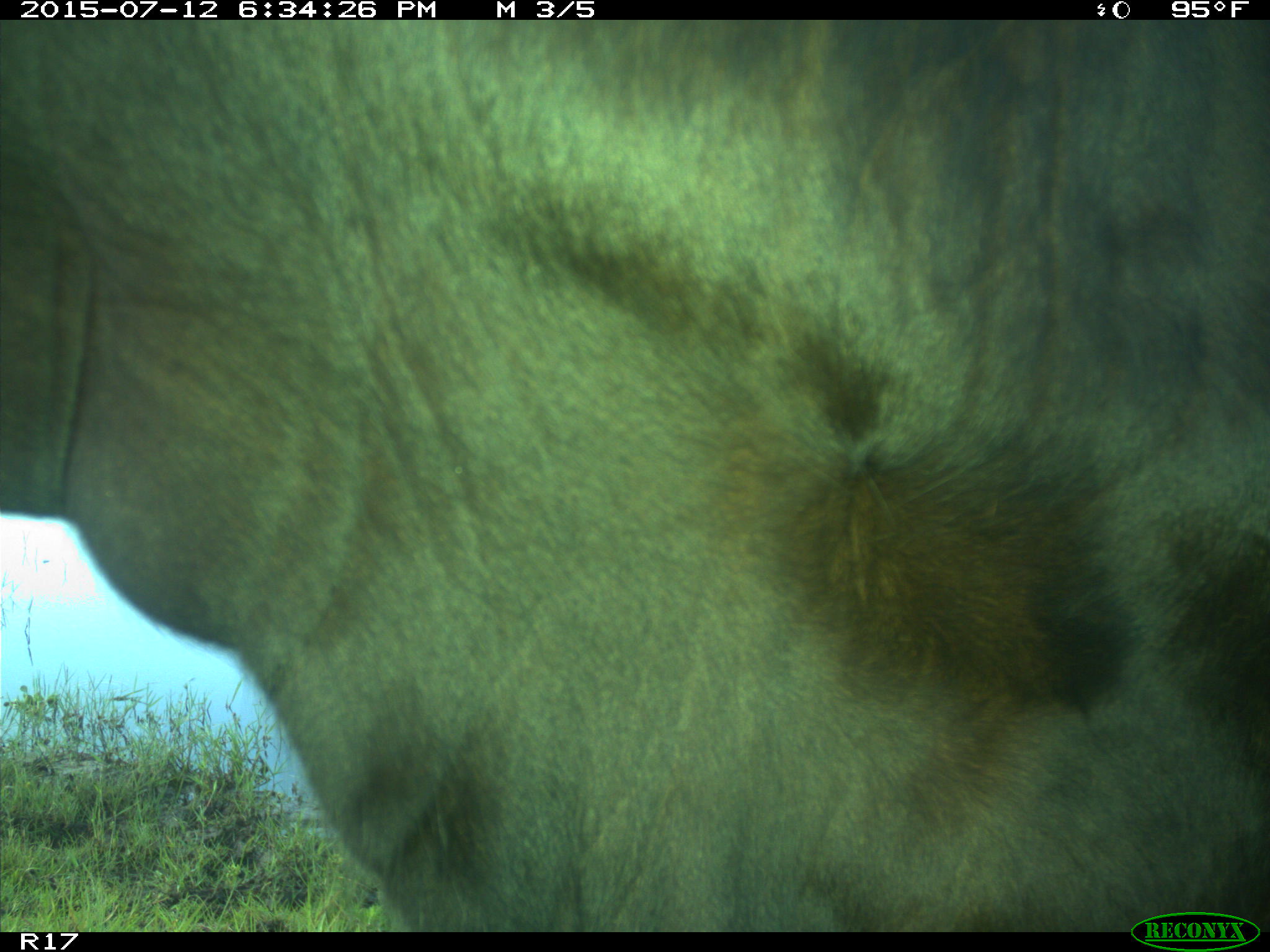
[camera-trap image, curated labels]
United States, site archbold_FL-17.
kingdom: Animalia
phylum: Chordata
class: Mammalia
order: Artiodactyla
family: Bovidae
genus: Bos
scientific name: Bos taurus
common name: domestic cow